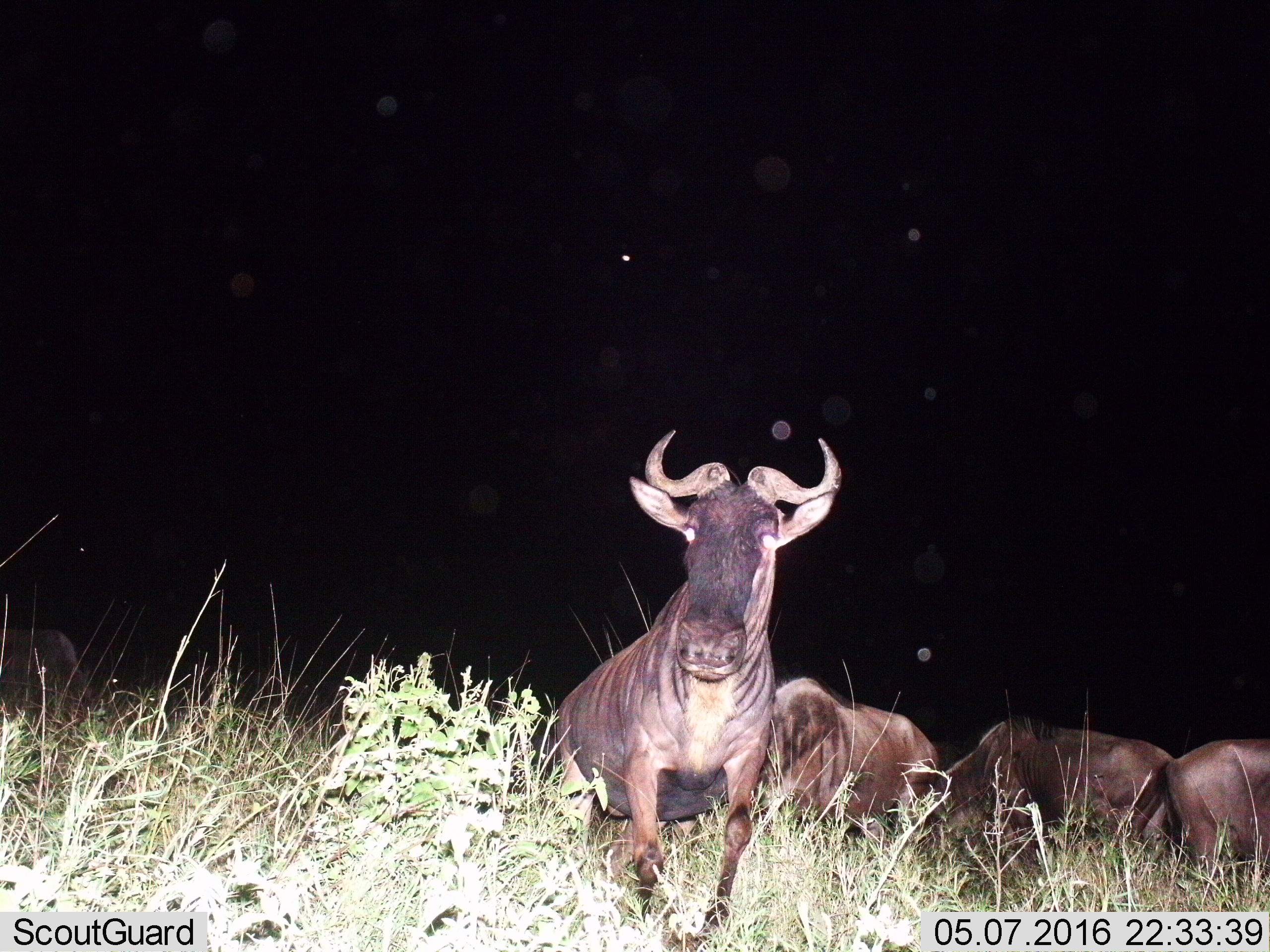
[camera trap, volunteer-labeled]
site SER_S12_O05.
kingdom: Animalia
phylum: Chordata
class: Mammalia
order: Artiodactyla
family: Bovidae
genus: Connochaetes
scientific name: Connochaetes taurinus taurinus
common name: blue wildebeest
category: wildebeestblue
Wildebeestblue (blue wildebeest) (Connochaetes taurinus taurinus), count 5. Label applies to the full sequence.